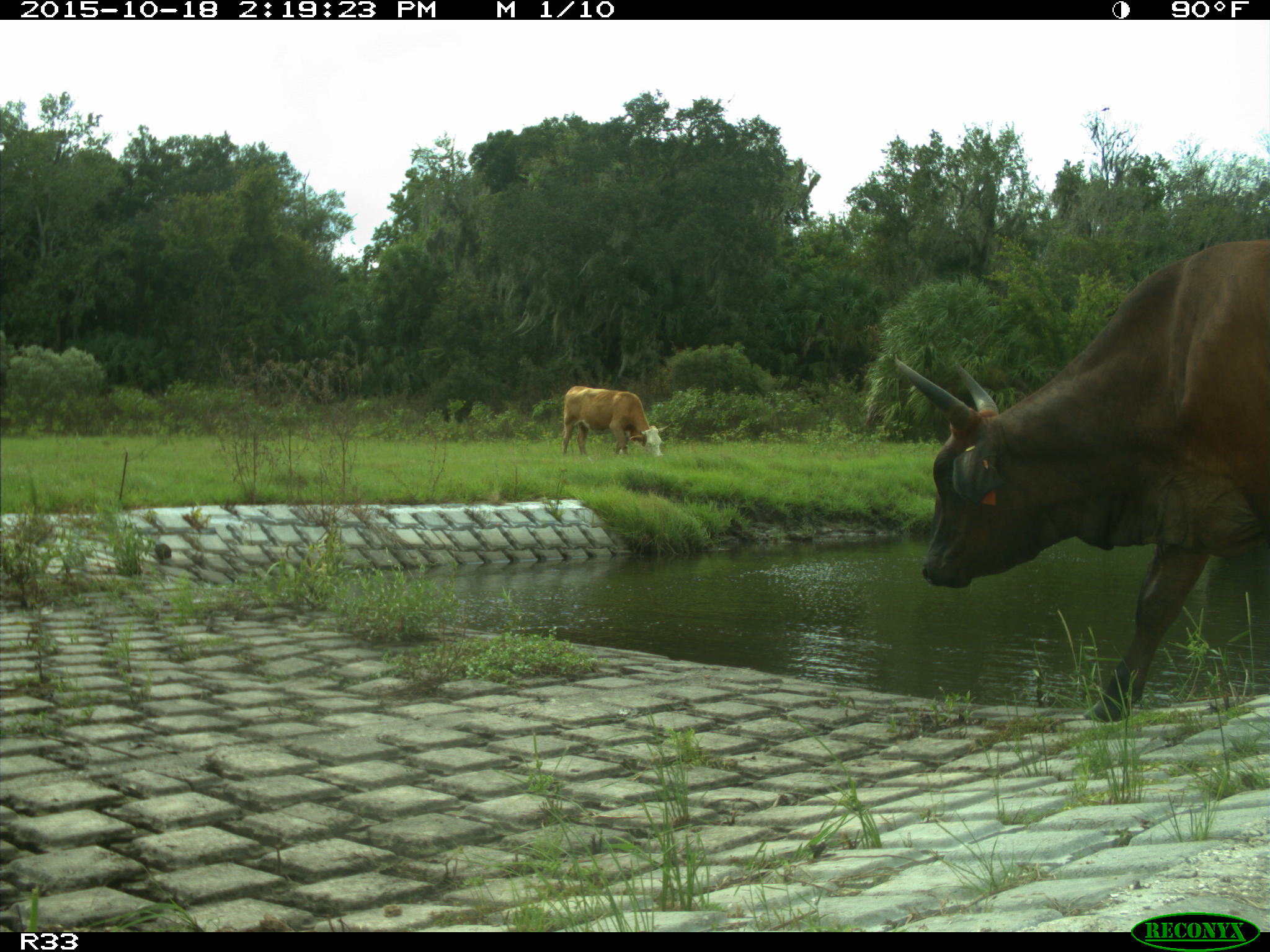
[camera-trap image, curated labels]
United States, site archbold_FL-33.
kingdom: Animalia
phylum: Chordata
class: Mammalia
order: Artiodactyla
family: Bovidae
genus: Bos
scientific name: Bos taurus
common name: domestic cow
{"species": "Bos taurus (domestic cow)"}